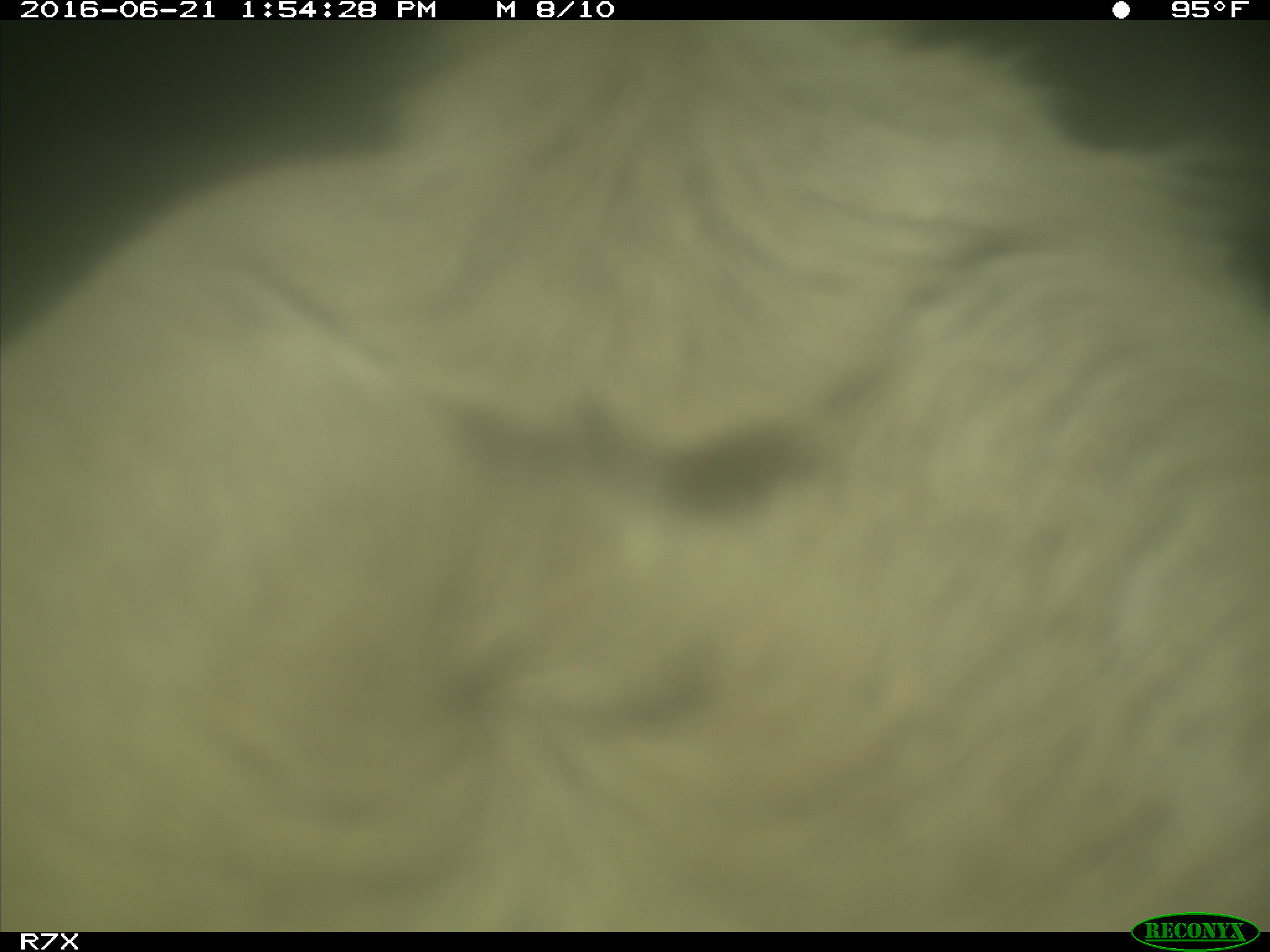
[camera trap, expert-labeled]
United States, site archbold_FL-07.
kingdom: Animalia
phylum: Chordata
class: Mammalia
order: Artiodactyla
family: Bovidae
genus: Bos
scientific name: Bos taurus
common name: domestic cow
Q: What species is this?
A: Bos taurus (domestic cow).